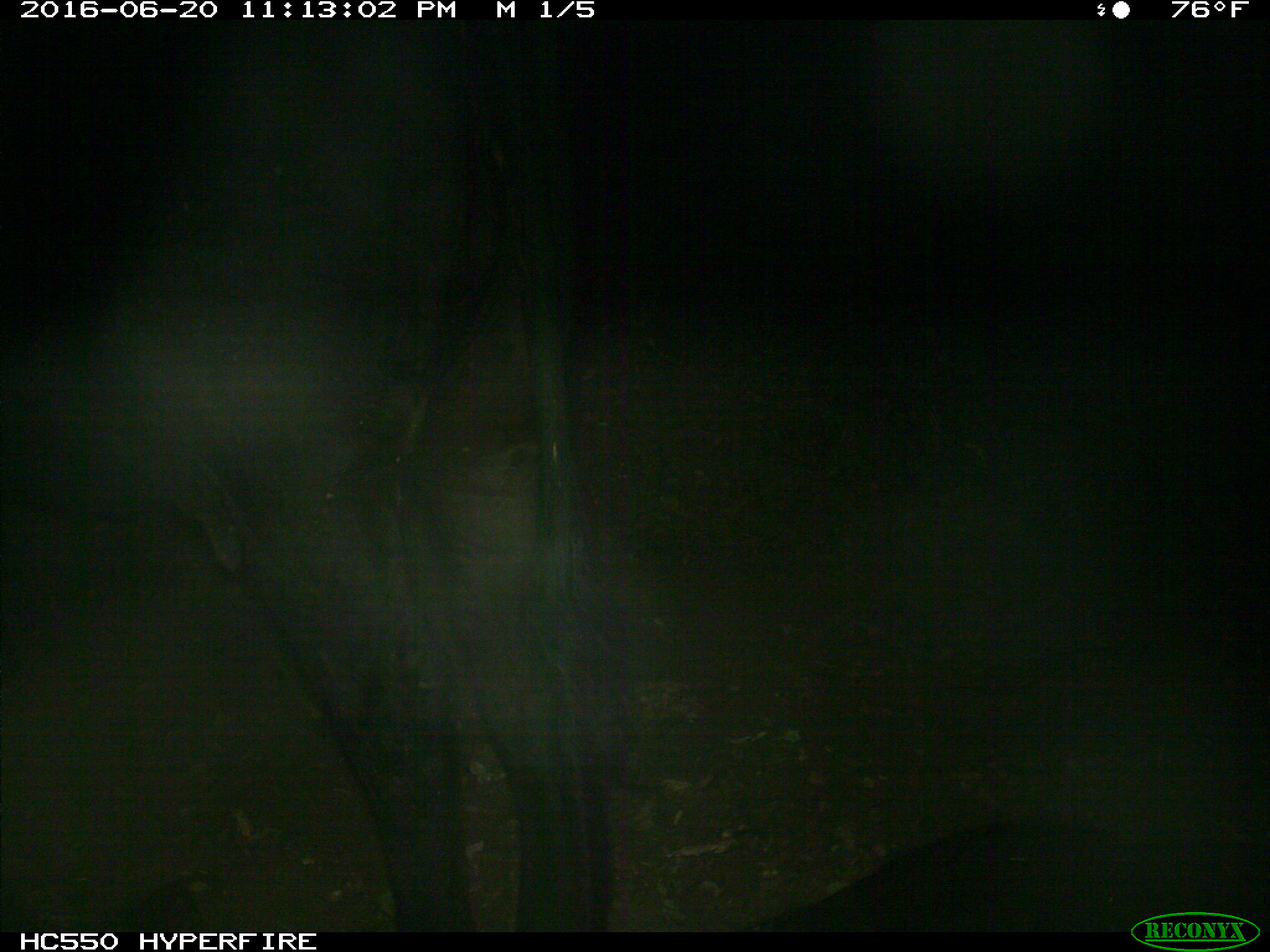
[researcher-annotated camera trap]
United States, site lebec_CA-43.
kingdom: Animalia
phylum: Chordata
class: Mammalia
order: Artiodactyla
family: Bovidae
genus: Bos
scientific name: Bos taurus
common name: domestic cow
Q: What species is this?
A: Bos taurus (domestic cow).